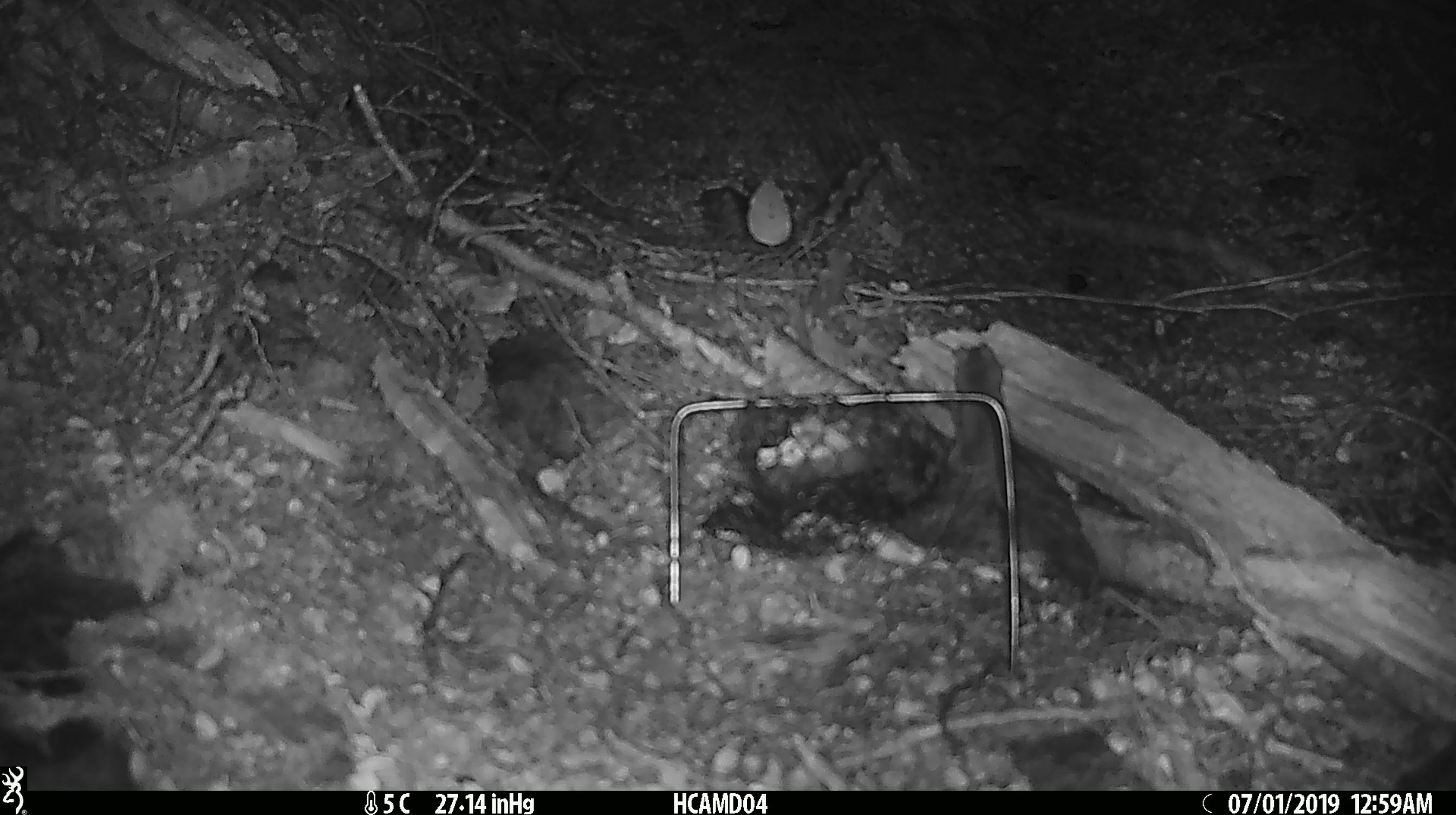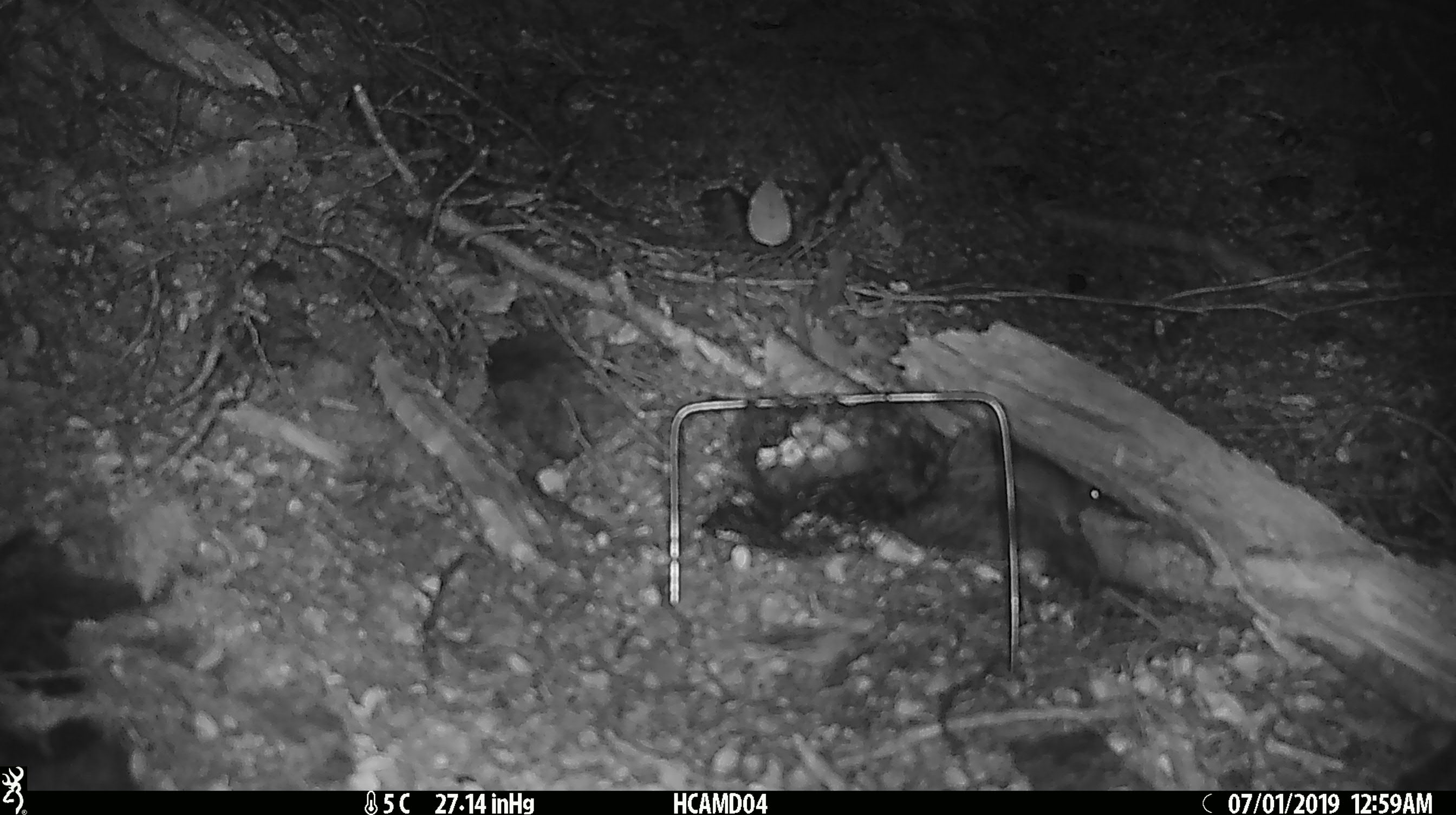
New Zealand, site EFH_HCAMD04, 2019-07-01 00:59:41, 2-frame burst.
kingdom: Animalia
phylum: Chordata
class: Mammalia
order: Rodentia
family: Muridae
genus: Mus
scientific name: Mus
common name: mouse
Mouse (Mus).